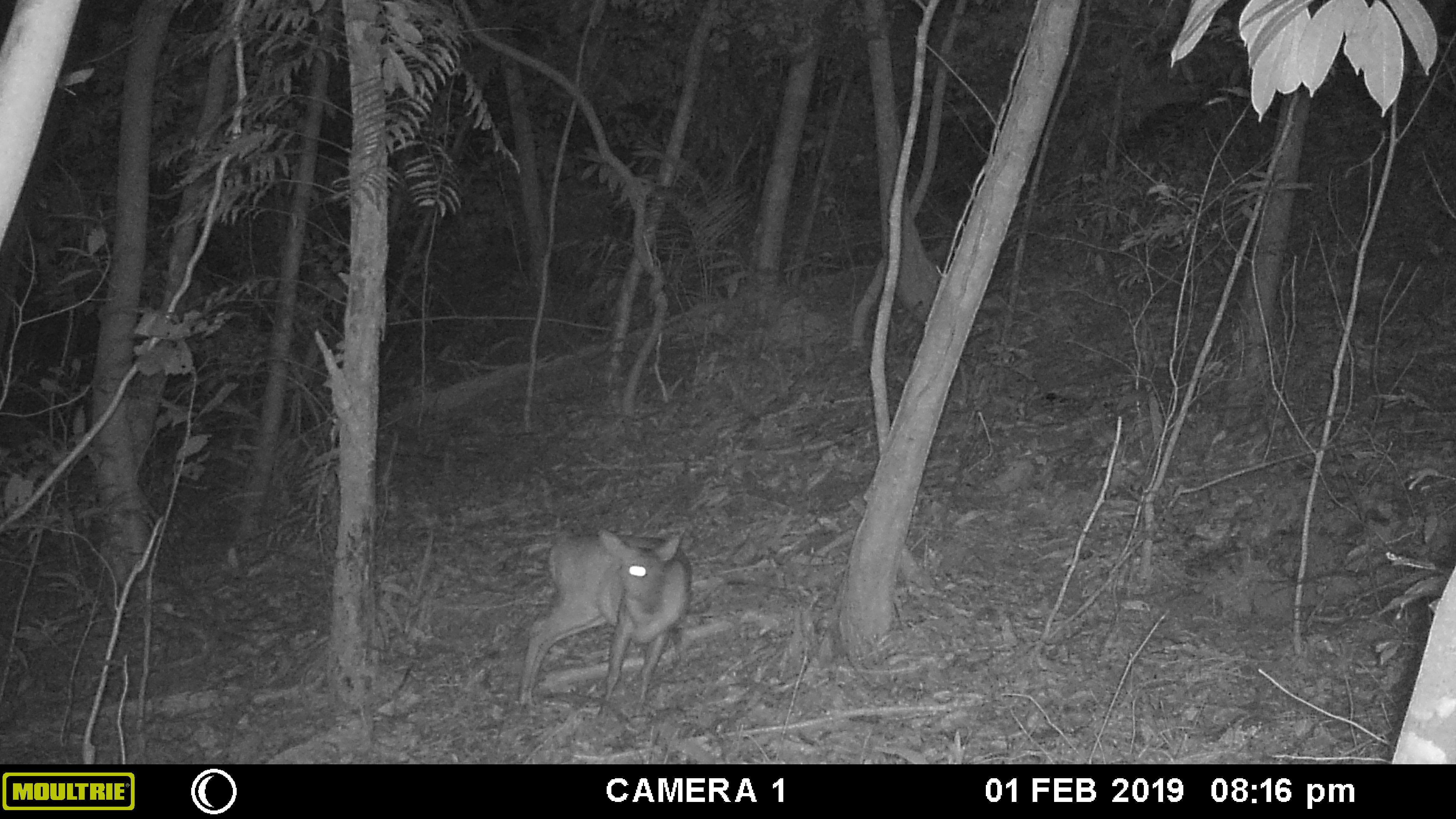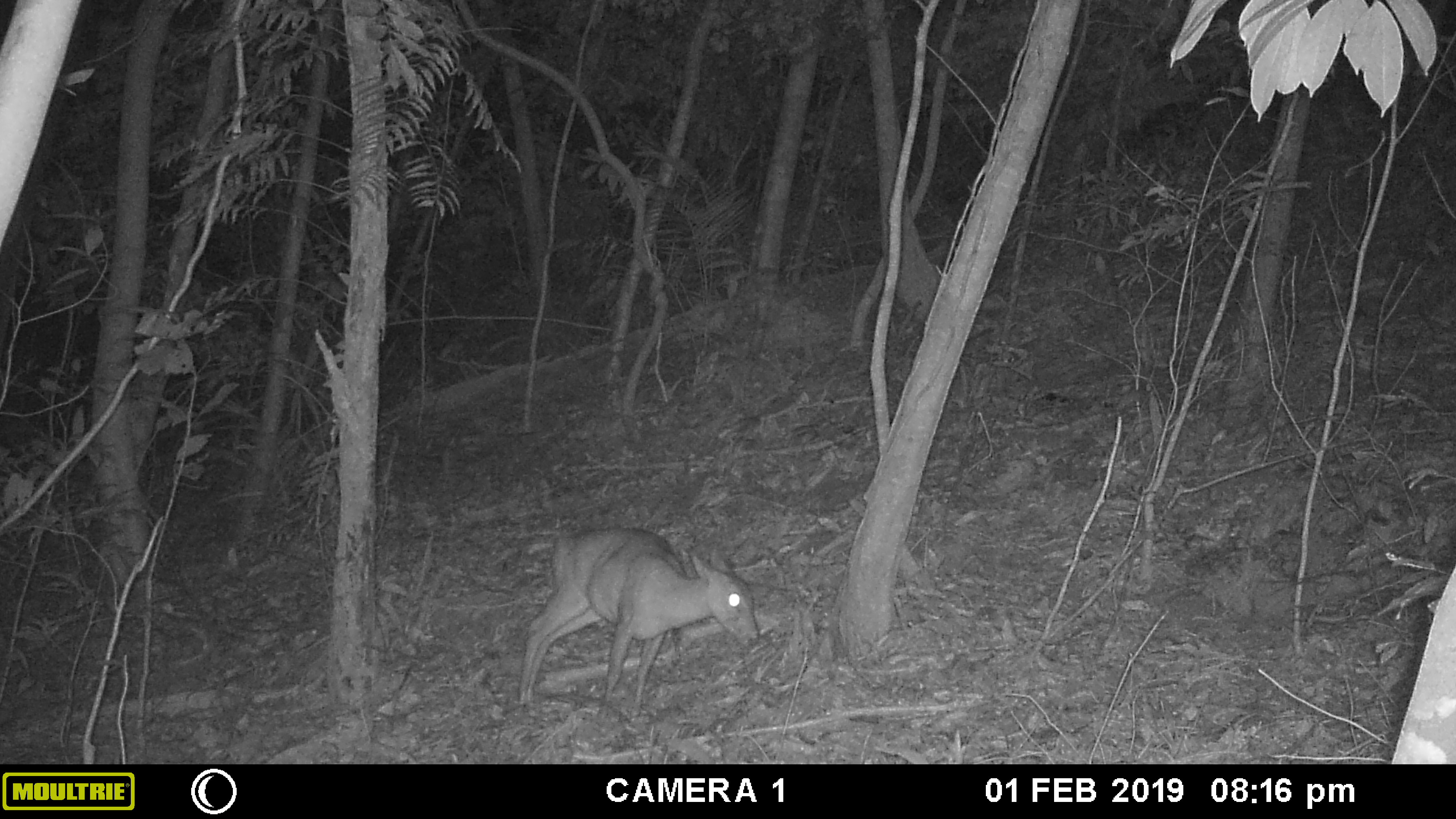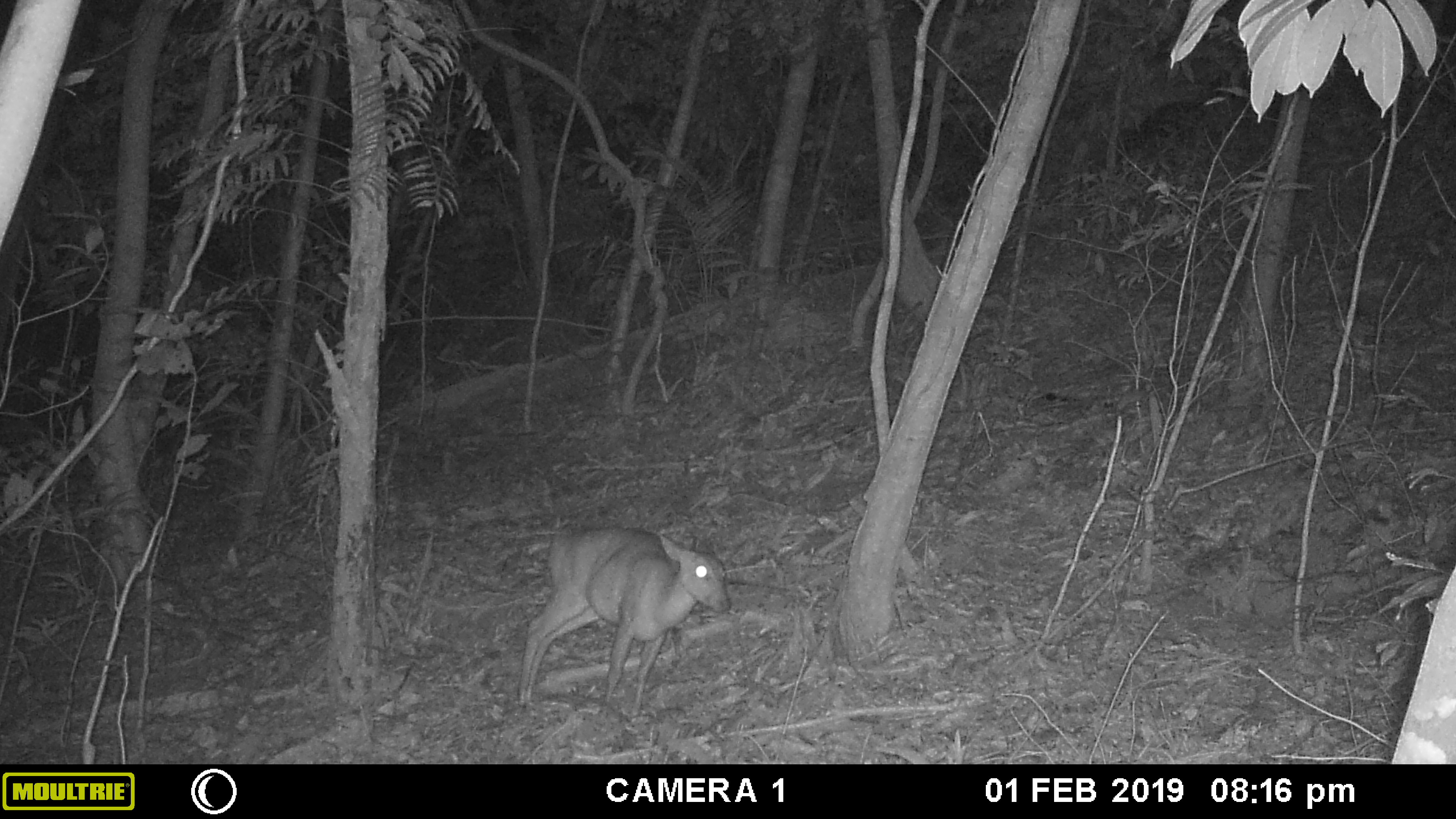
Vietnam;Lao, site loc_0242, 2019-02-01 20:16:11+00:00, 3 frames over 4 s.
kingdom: Animalia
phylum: Chordata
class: Mammalia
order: Artiodactyla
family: Cervidae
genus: Muntiacus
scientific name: Muntiacus vuquangensis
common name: large-antlered muntjac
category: large antlered muntjac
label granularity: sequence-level